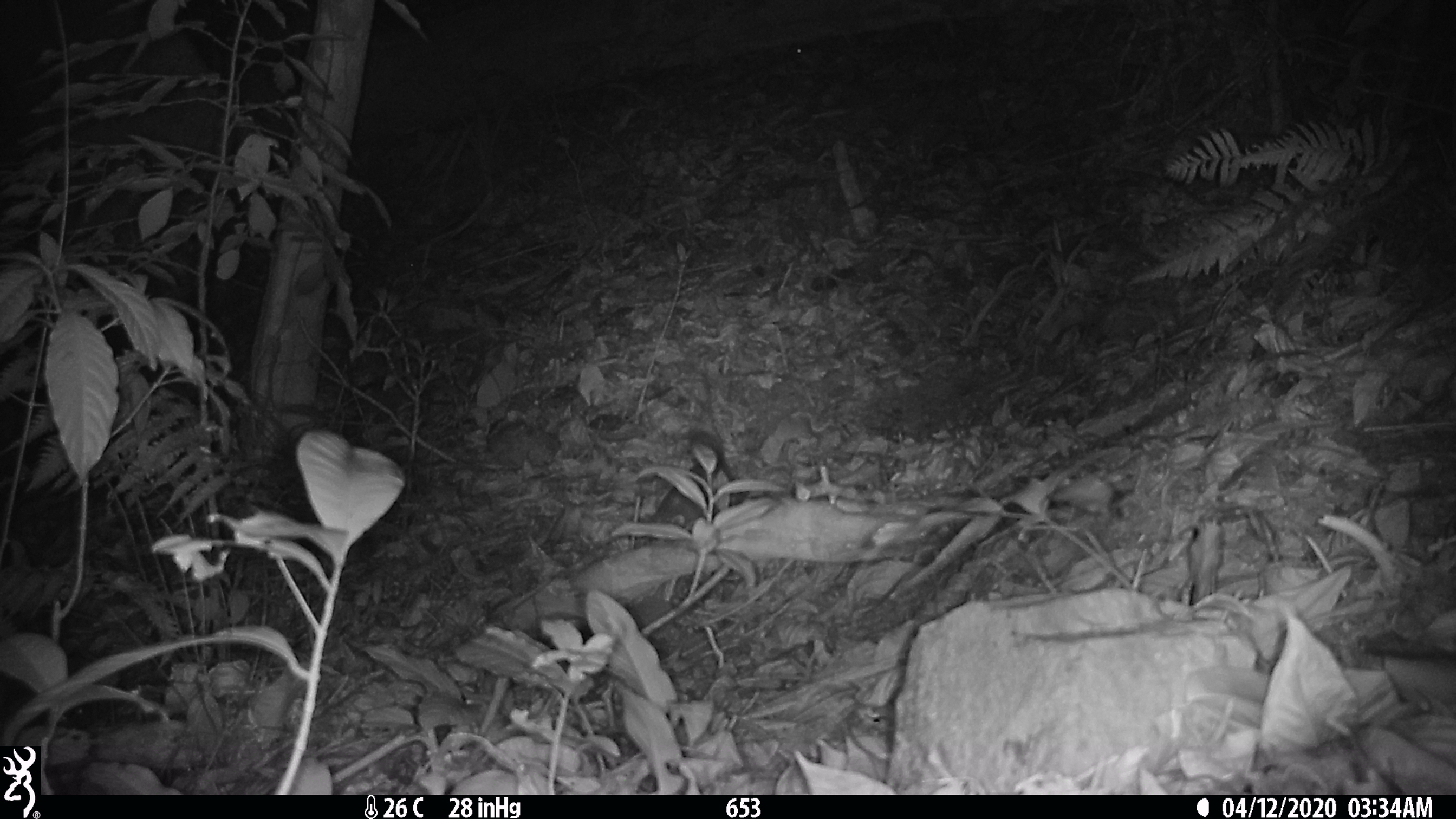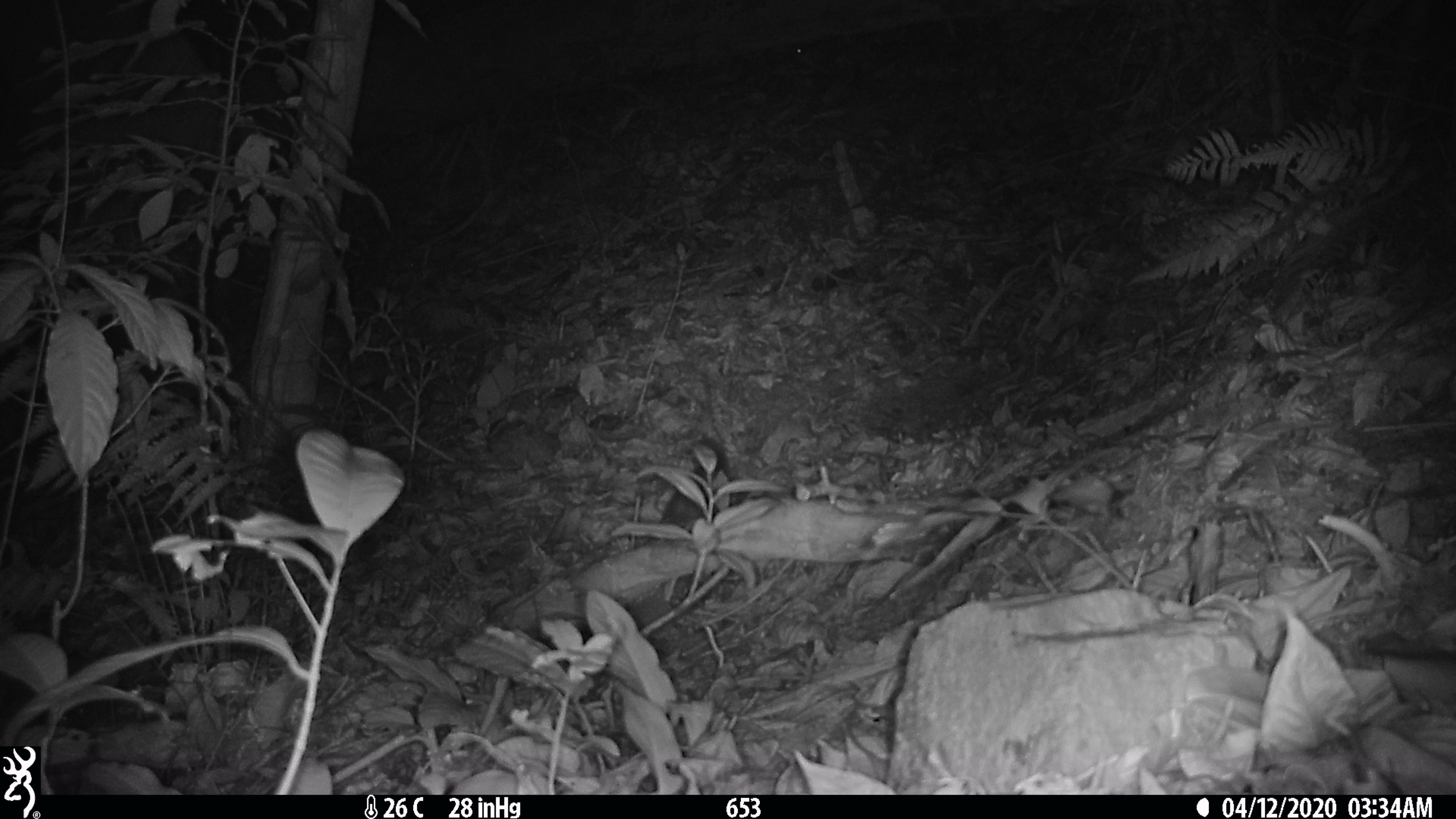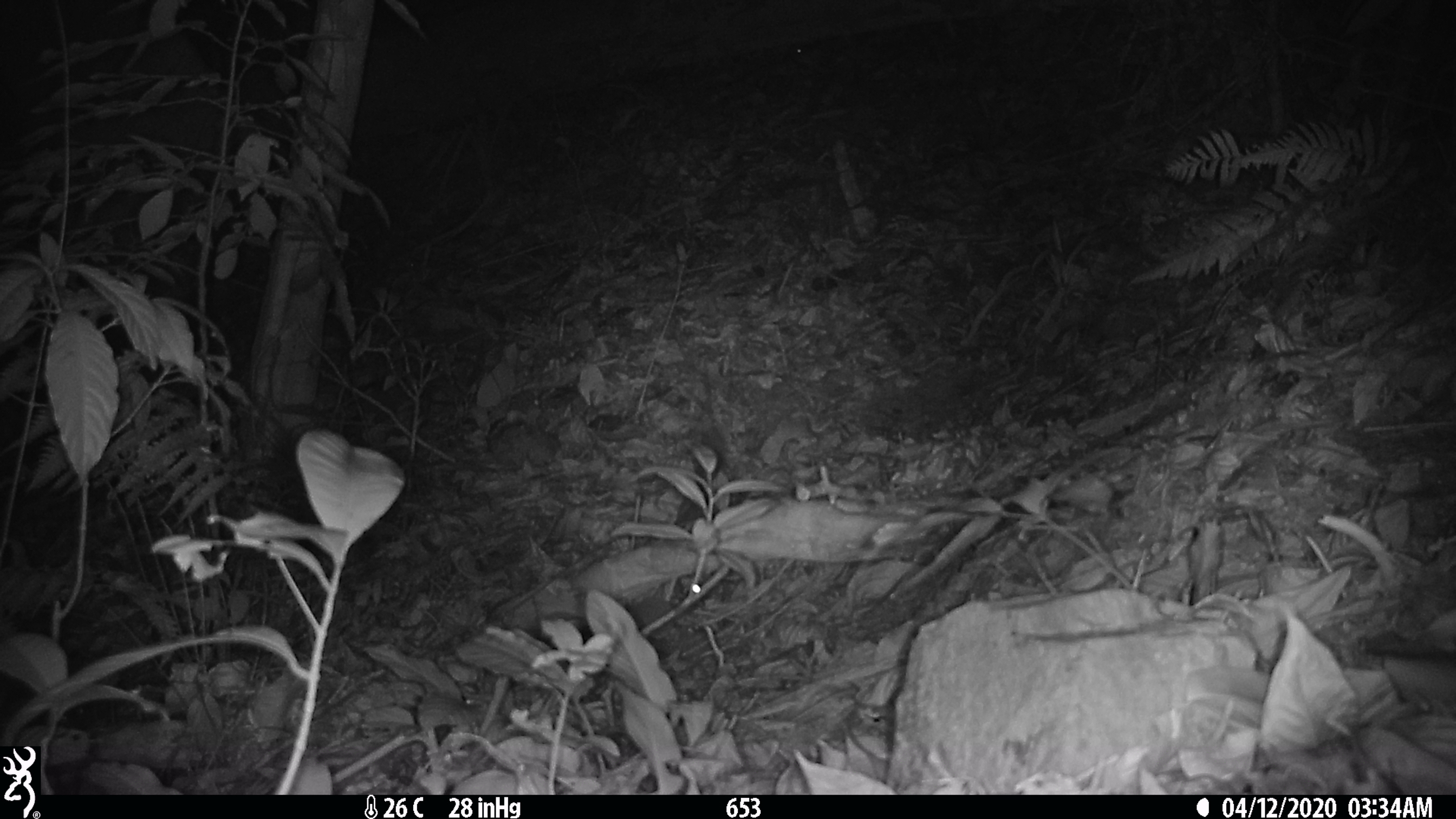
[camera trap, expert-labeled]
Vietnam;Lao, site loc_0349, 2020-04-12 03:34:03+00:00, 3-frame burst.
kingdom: Animalia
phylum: Chordata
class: Mammalia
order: Carnivora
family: Mustelidae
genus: Melogale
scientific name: Melogale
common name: ferret badger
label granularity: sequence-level